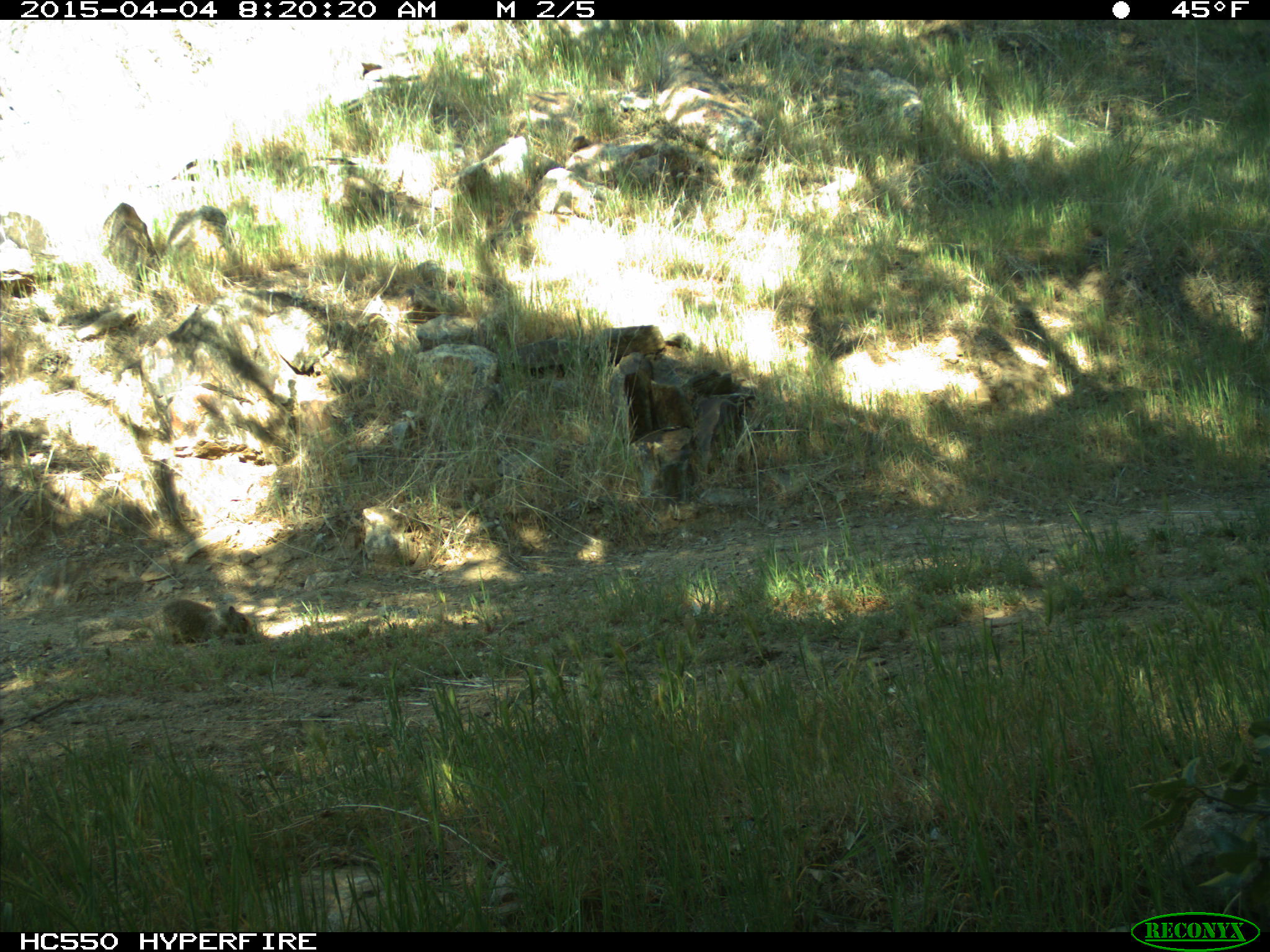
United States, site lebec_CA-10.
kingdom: Animalia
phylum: Chordata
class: Mammalia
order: Rodentia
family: Sciuridae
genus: Otospermophilus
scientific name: Otospermophilus beecheyi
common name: california ground squirrel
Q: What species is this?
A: Otospermophilus beecheyi (california ground squirrel).